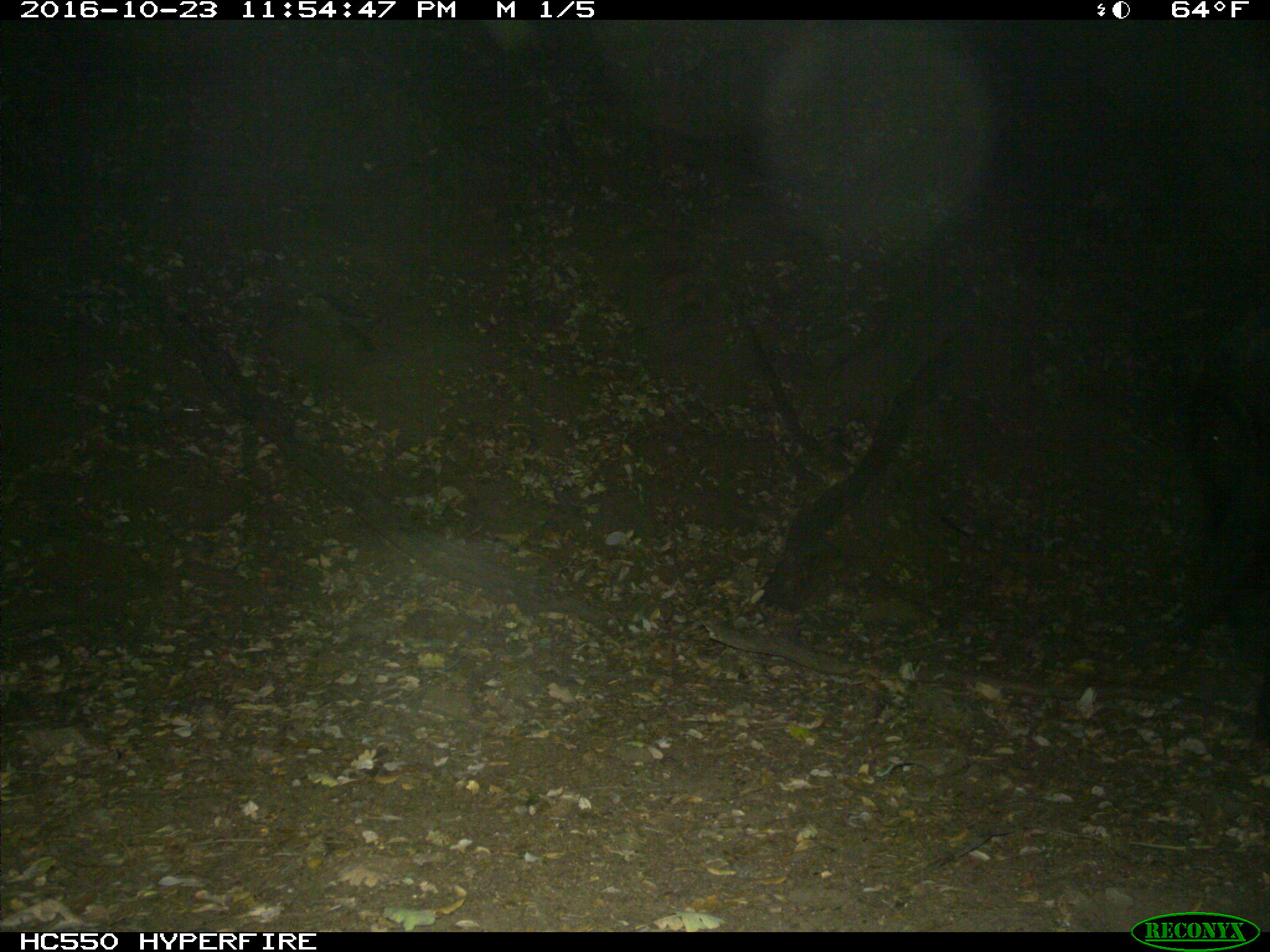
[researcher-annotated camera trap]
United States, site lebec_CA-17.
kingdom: Animalia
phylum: Chordata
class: Mammalia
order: Artiodactyla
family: Suidae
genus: Sus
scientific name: Sus scrofa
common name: wild boar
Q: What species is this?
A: Sus scrofa (wild boar).